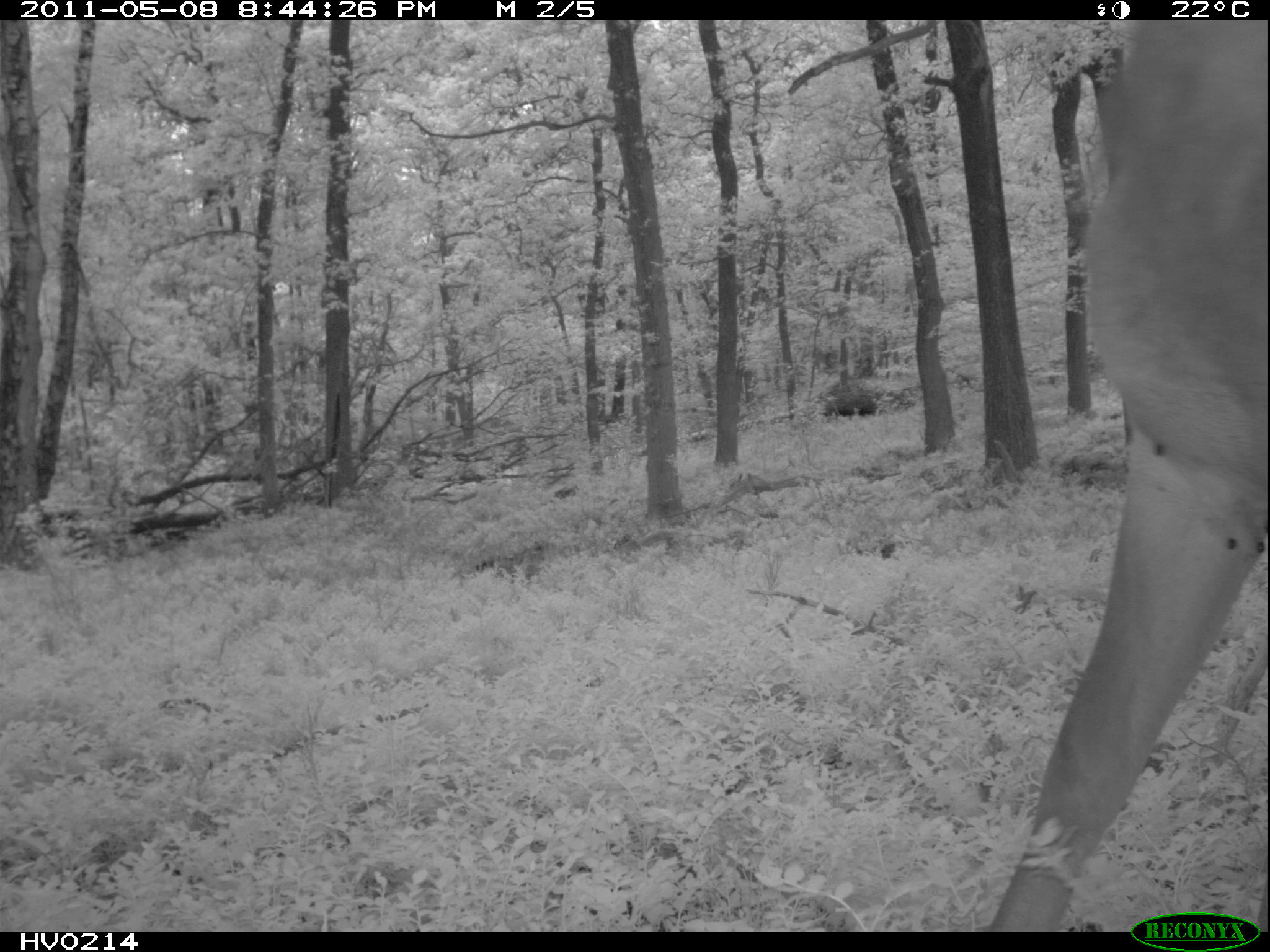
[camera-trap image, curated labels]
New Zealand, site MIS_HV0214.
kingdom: Animalia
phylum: Chordata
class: Mammalia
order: Artiodactyla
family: Cervidae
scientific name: Cervidae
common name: deer